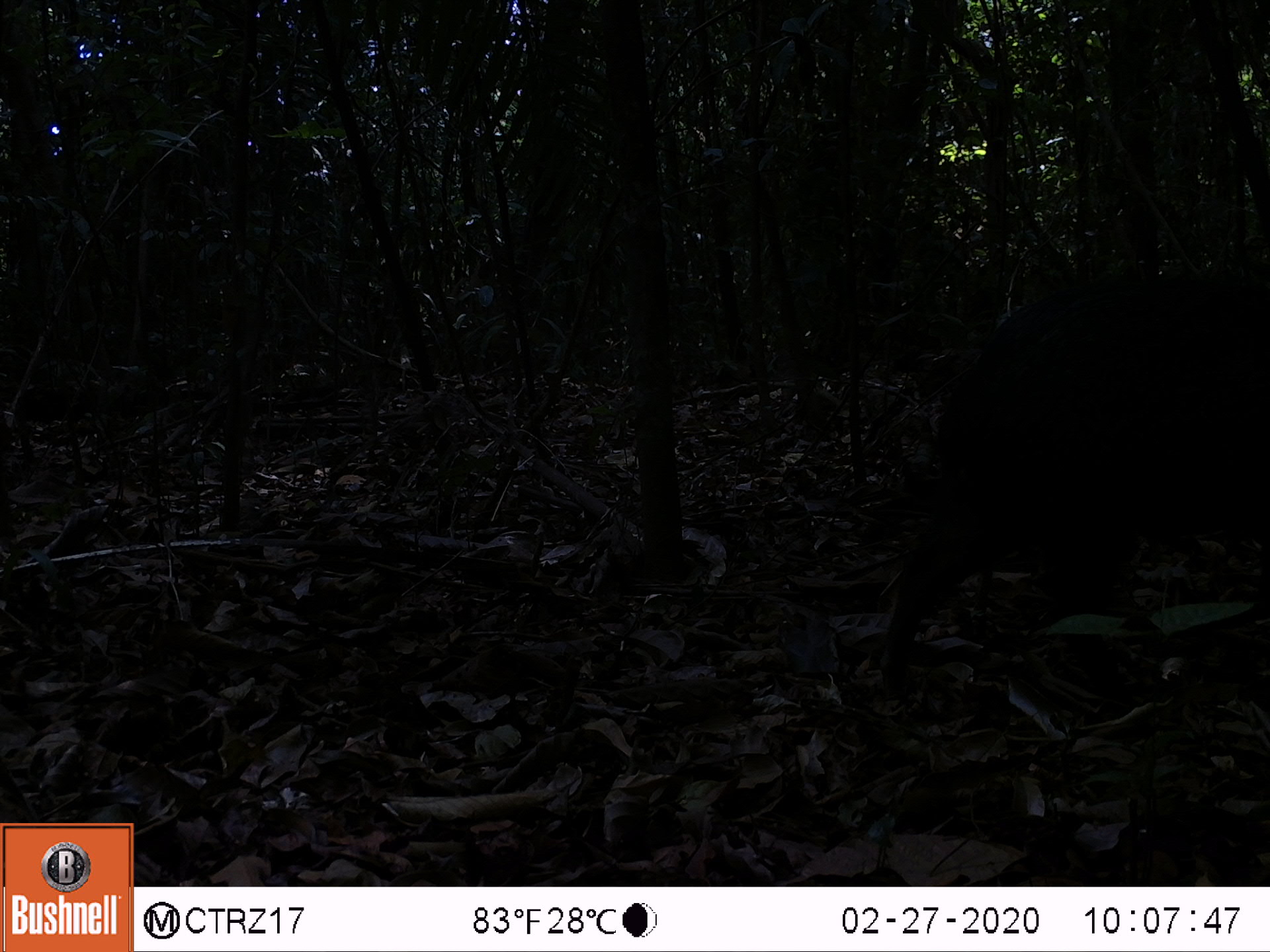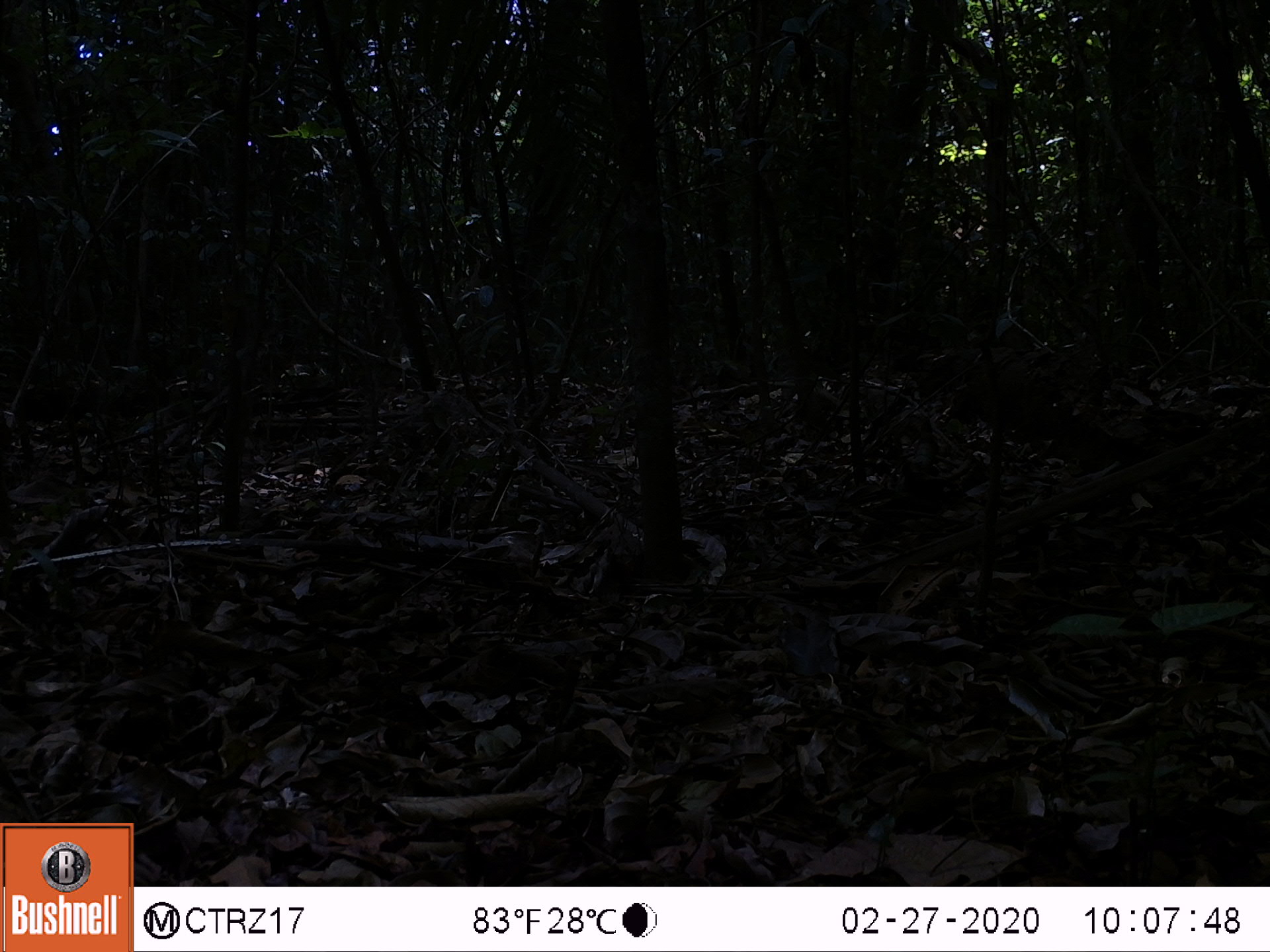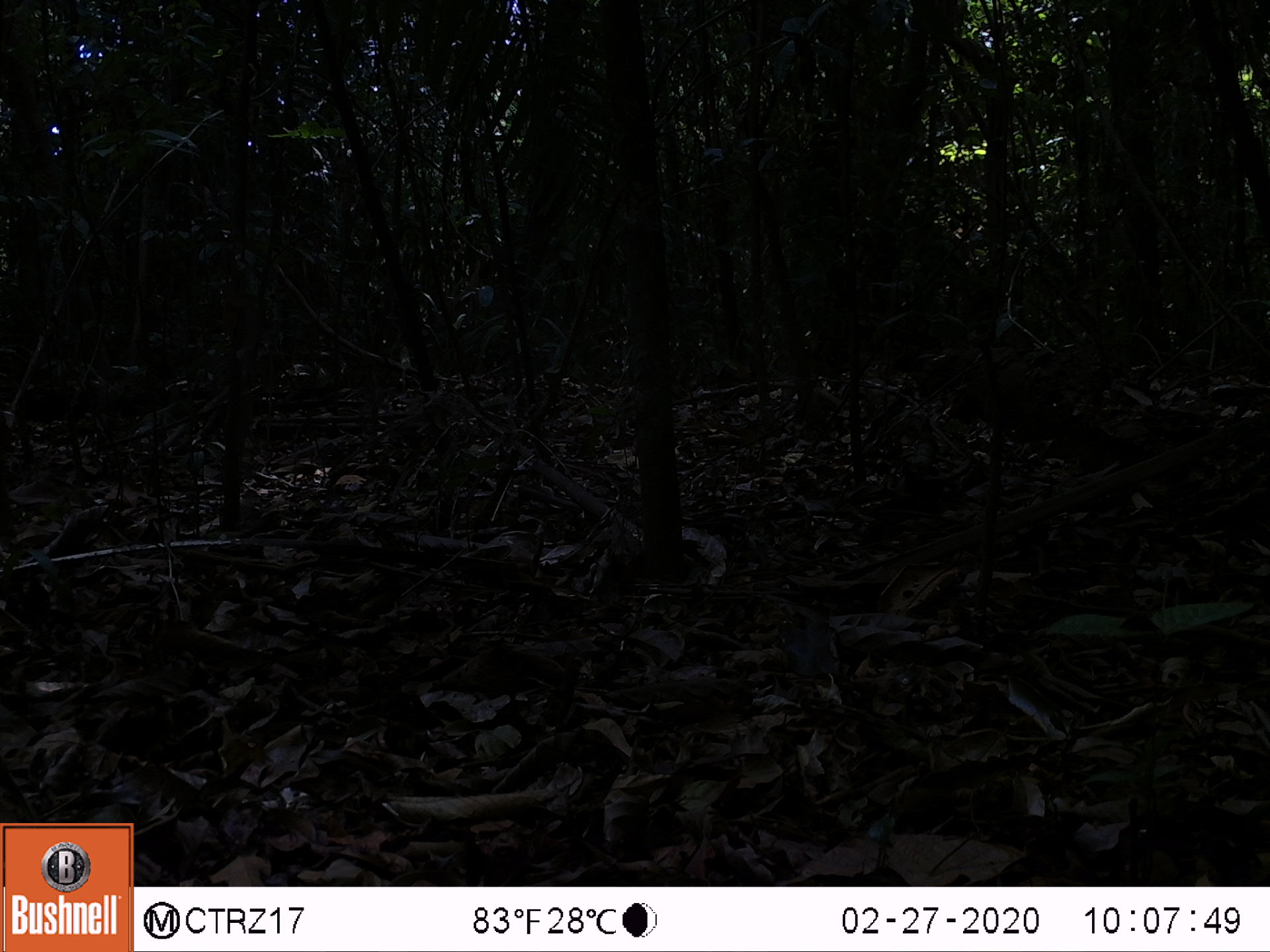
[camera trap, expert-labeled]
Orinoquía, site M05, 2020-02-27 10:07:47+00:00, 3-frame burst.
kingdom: Animalia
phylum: Chordata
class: Mammalia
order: Artiodactyla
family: Tayassuidae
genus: Pecari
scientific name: Pecari tajacu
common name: collared peccary